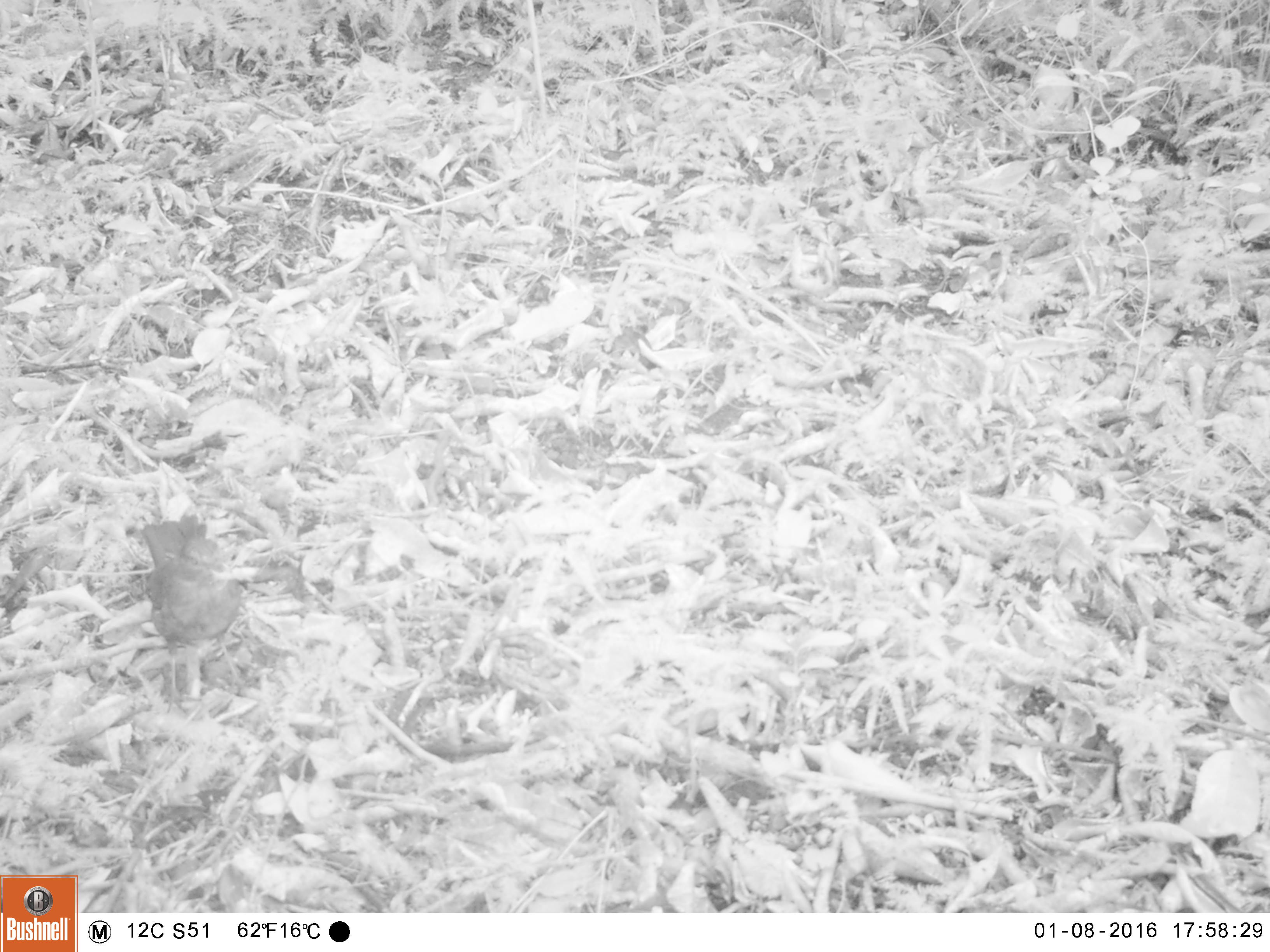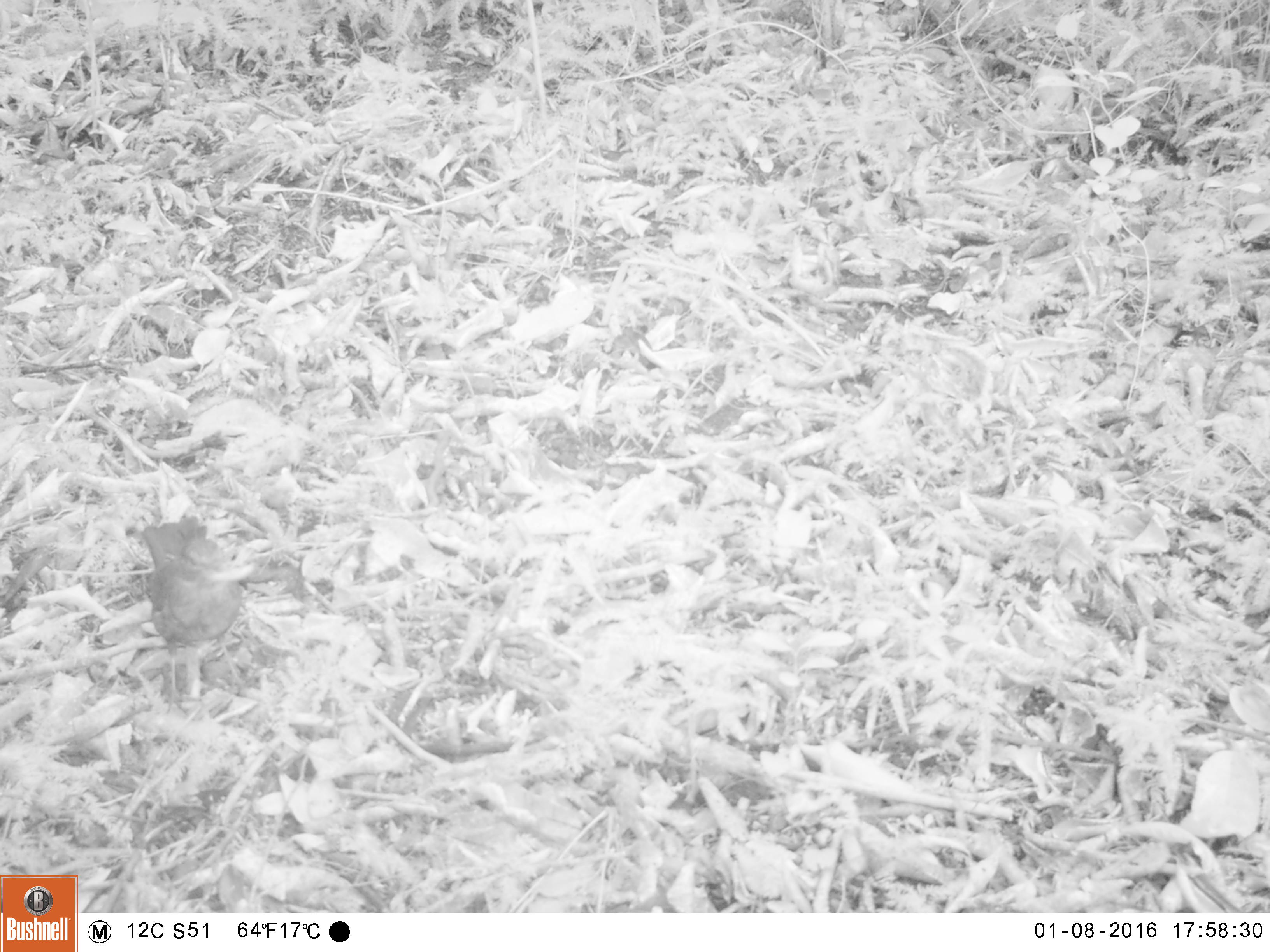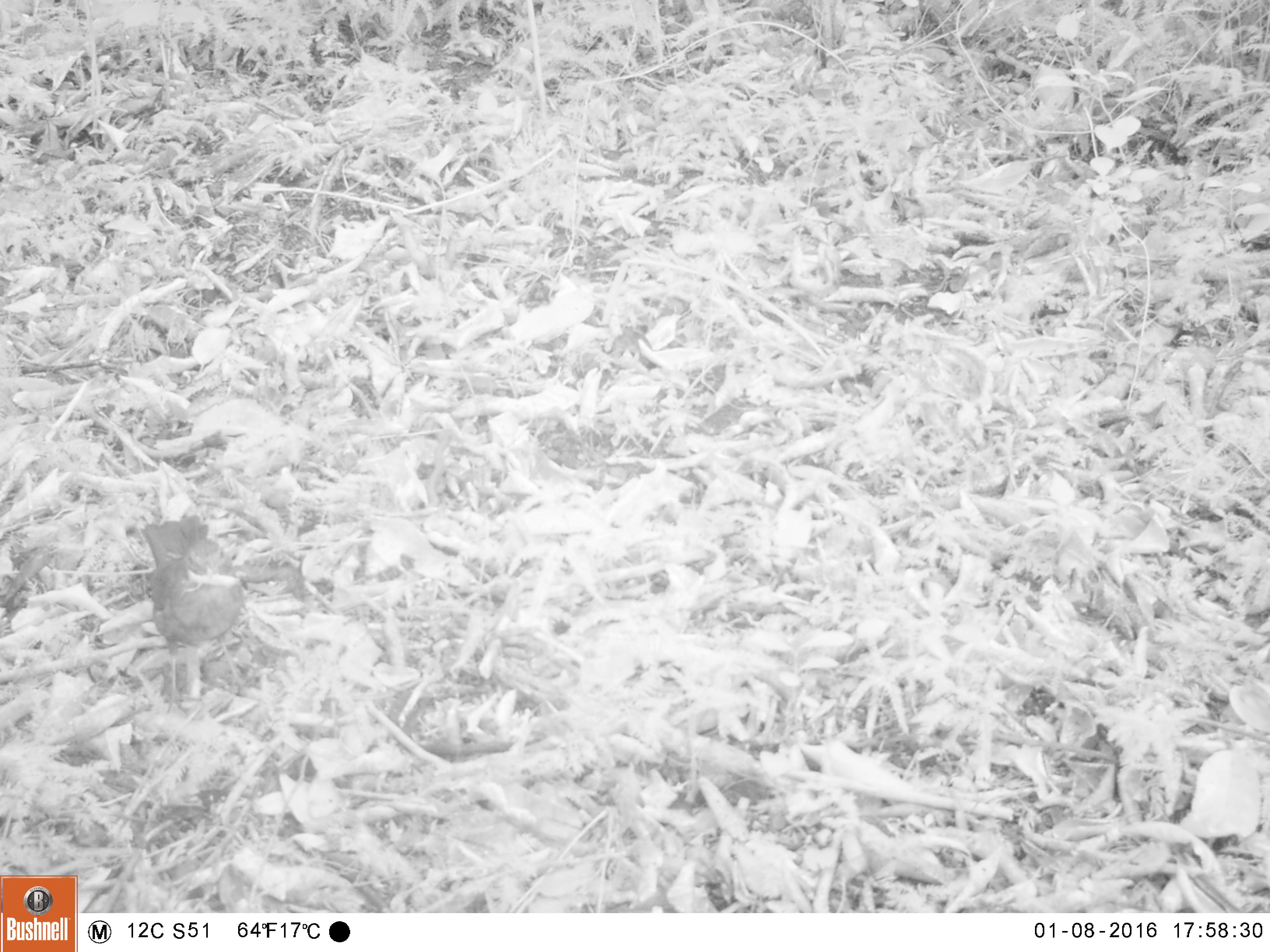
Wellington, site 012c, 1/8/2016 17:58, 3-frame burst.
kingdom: Animalia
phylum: Chordata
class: Aves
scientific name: Aves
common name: bird